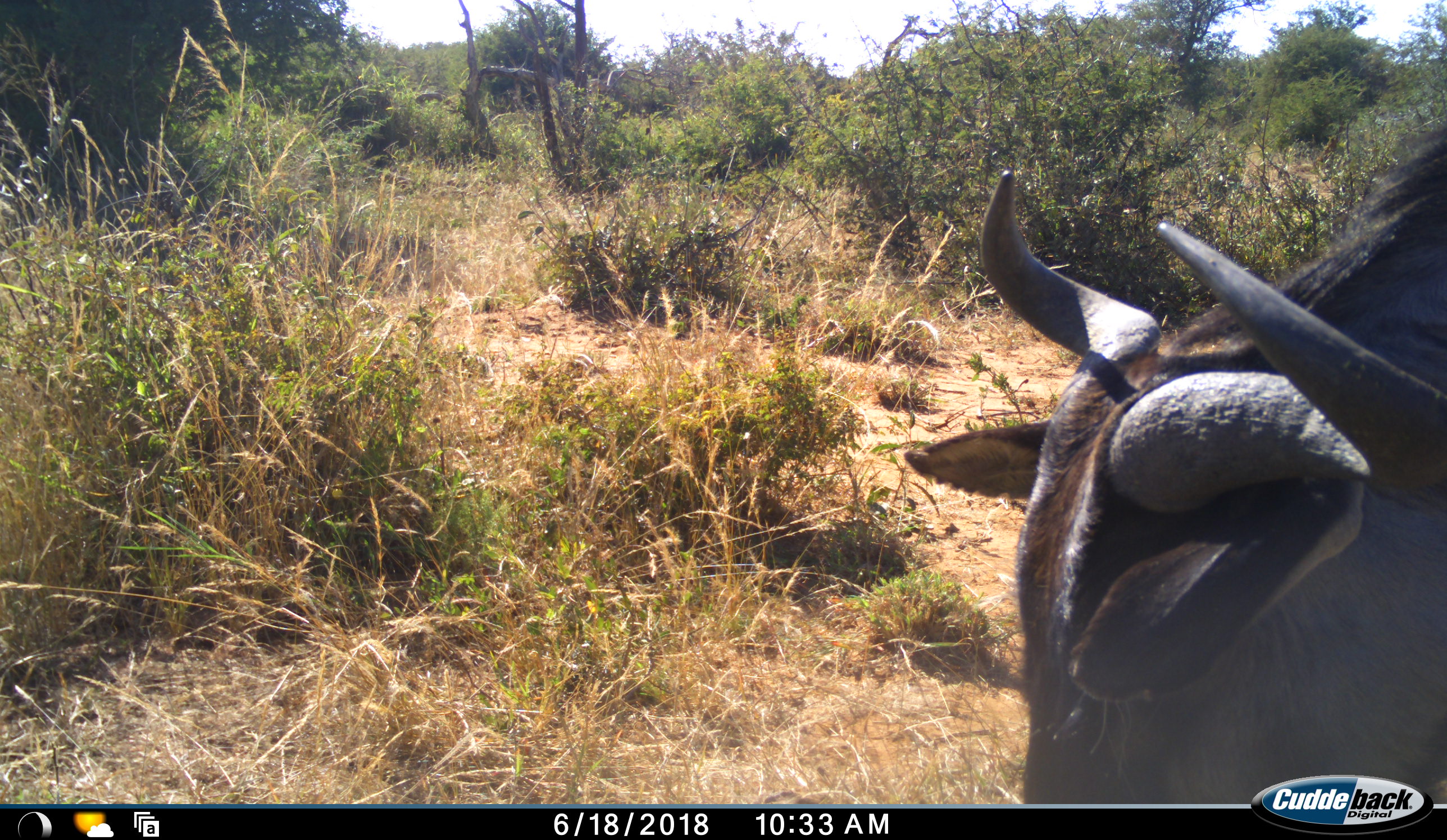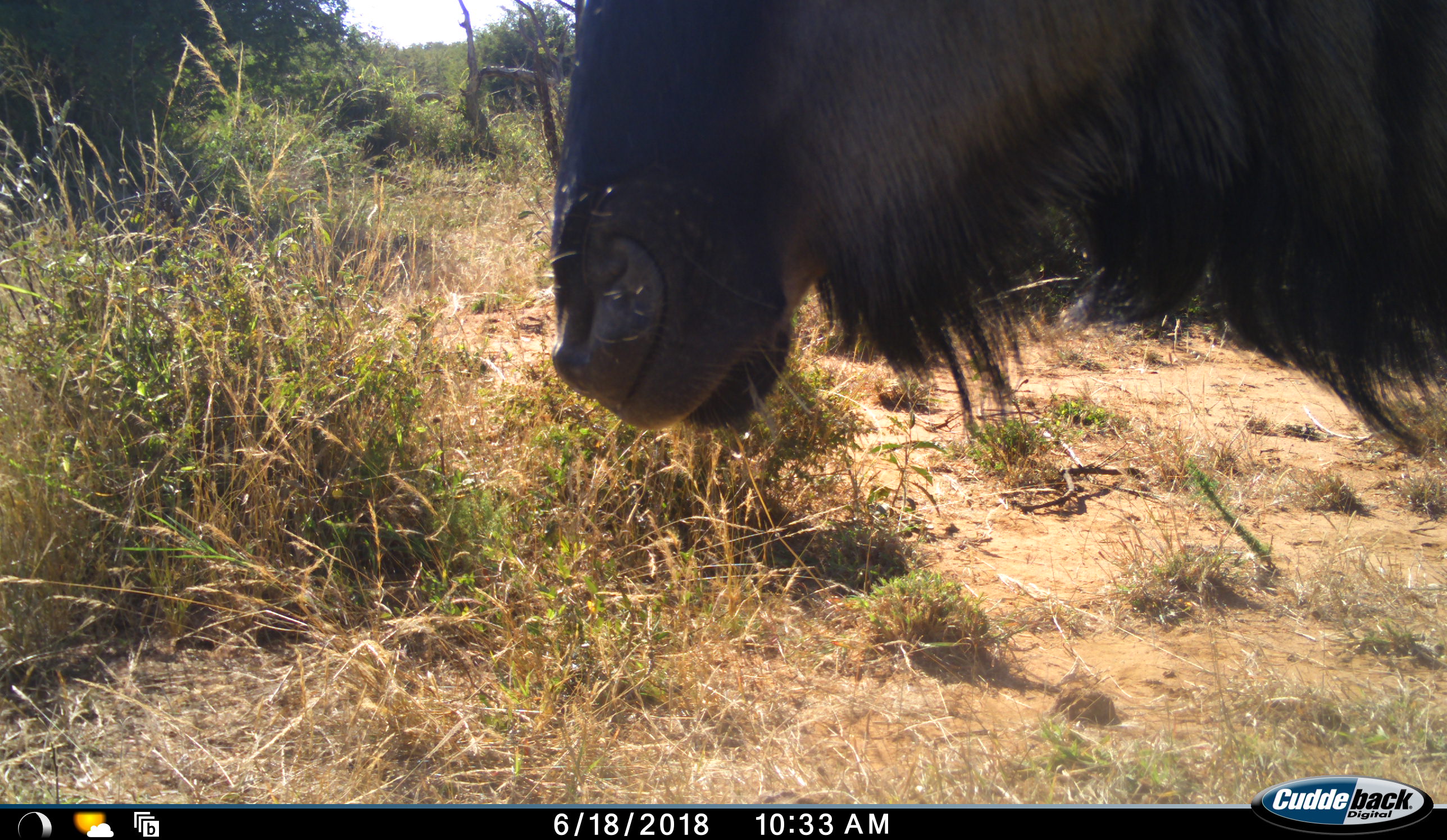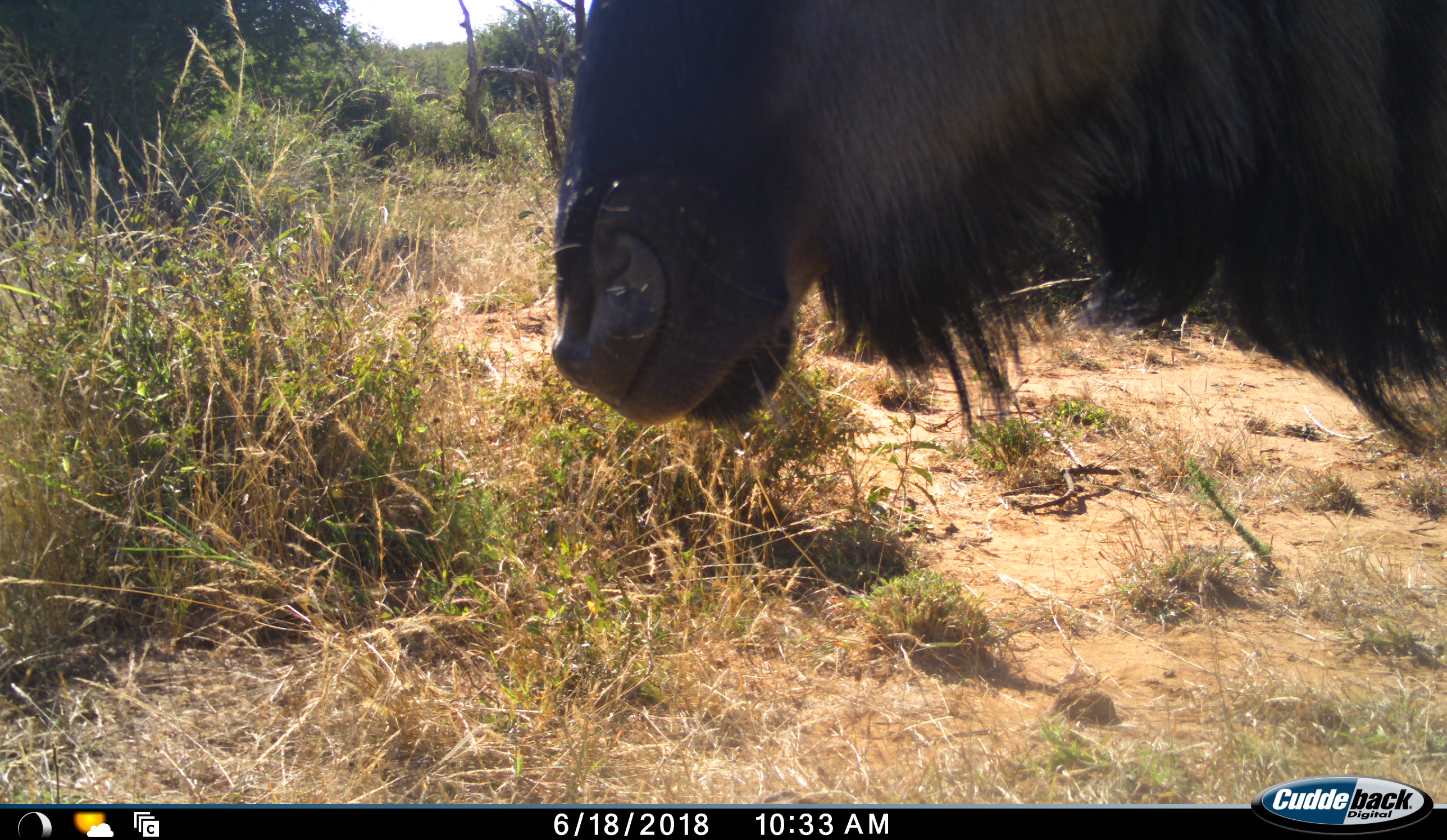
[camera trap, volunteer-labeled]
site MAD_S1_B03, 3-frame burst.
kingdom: Animalia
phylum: Chordata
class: Mammalia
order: Artiodactyla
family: Bovidae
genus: Connochaetes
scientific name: Connochaetes taurinus taurinus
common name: blue wildebeest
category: wildebeestblue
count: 1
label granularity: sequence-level